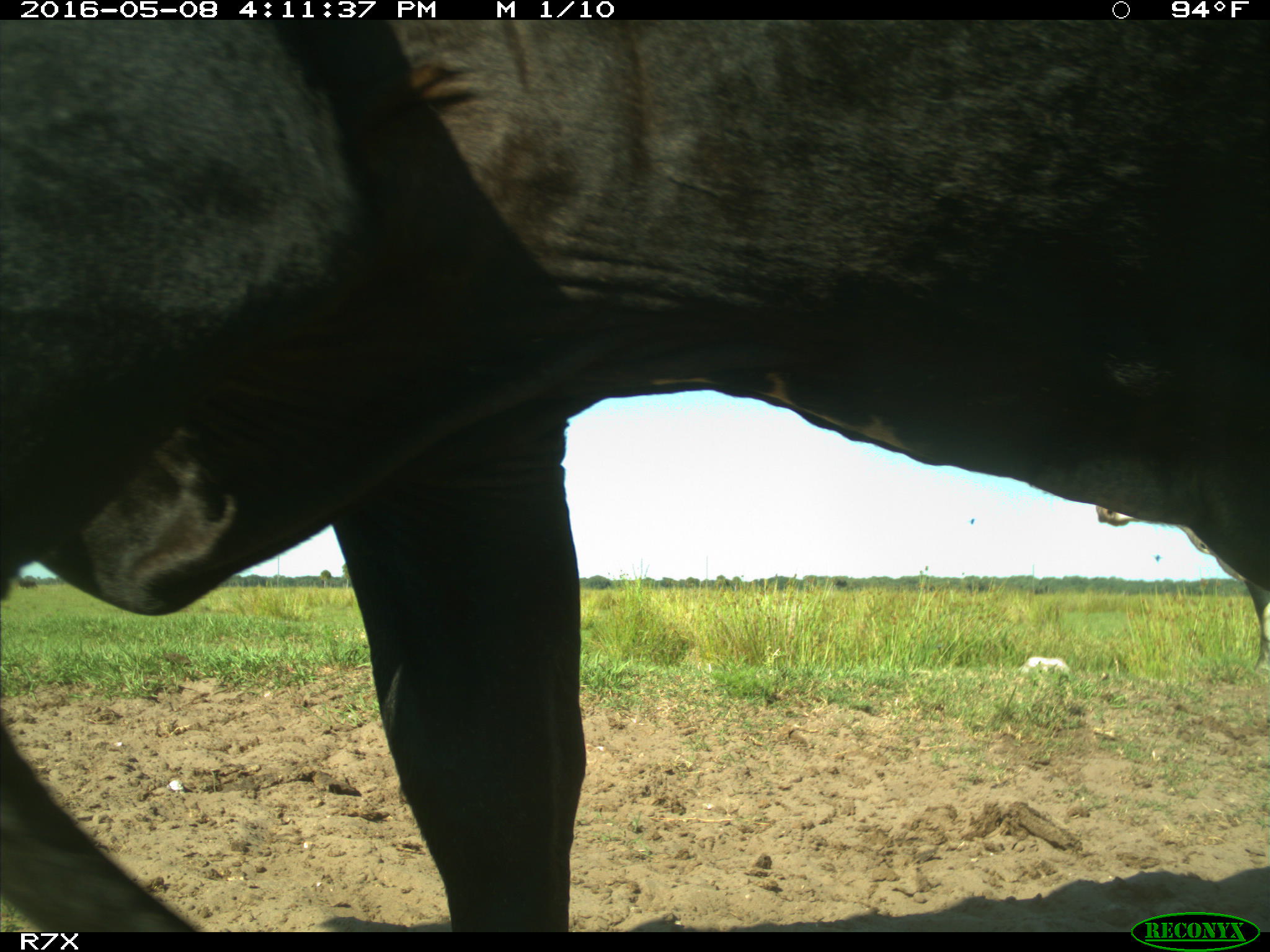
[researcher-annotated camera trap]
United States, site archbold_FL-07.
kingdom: Animalia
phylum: Chordata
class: Mammalia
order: Artiodactyla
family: Bovidae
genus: Bos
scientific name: Bos taurus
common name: domestic cow